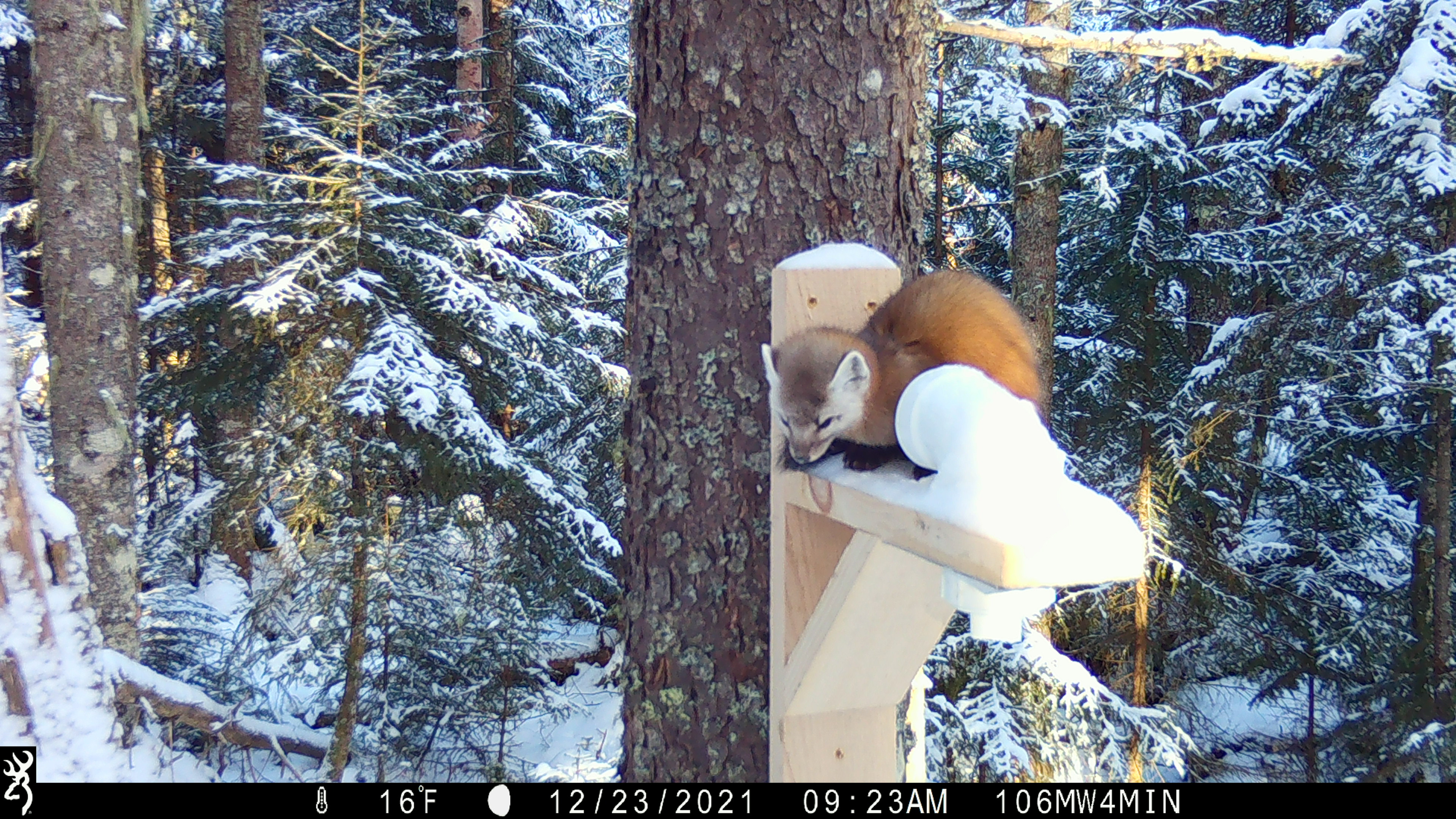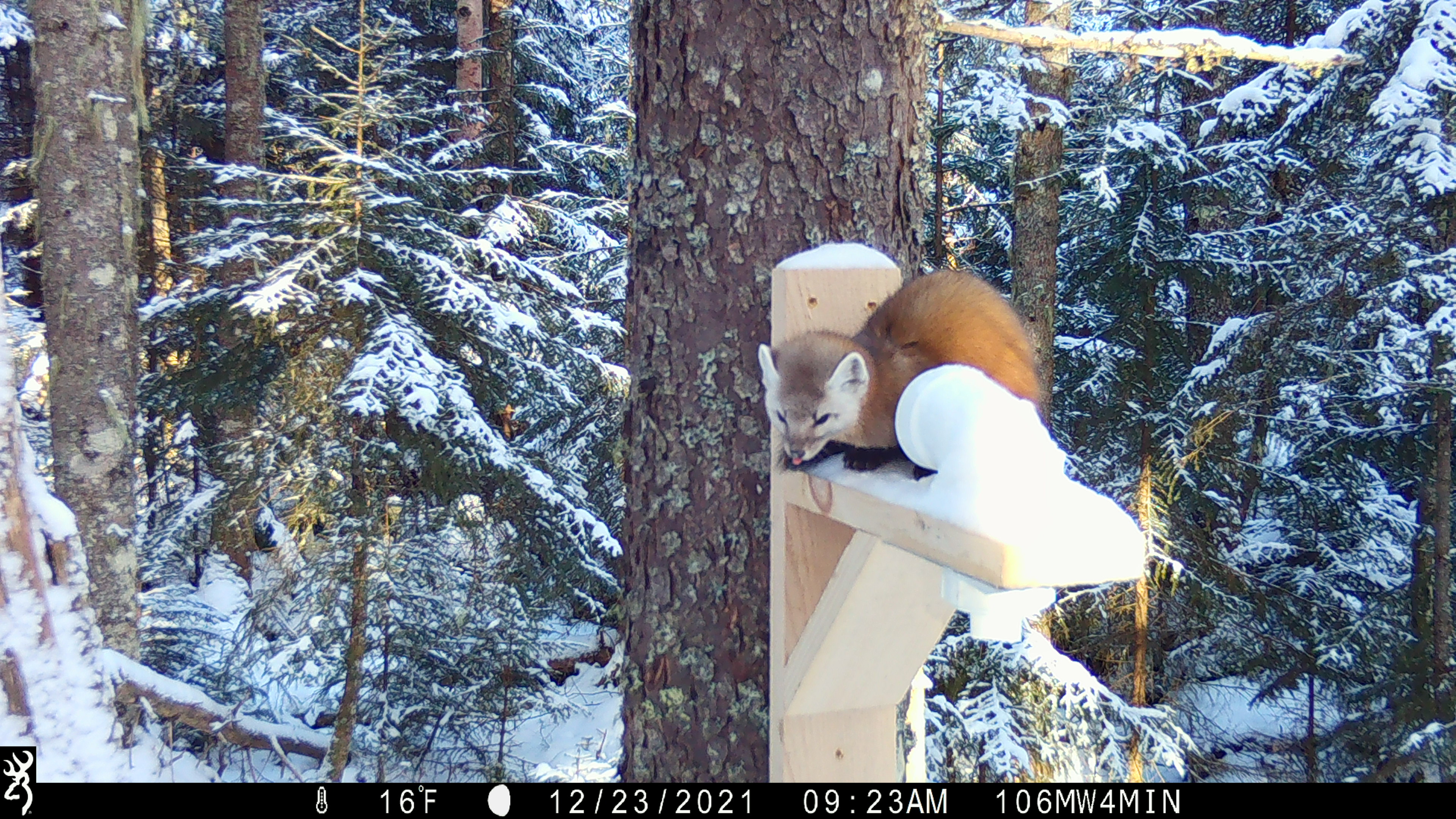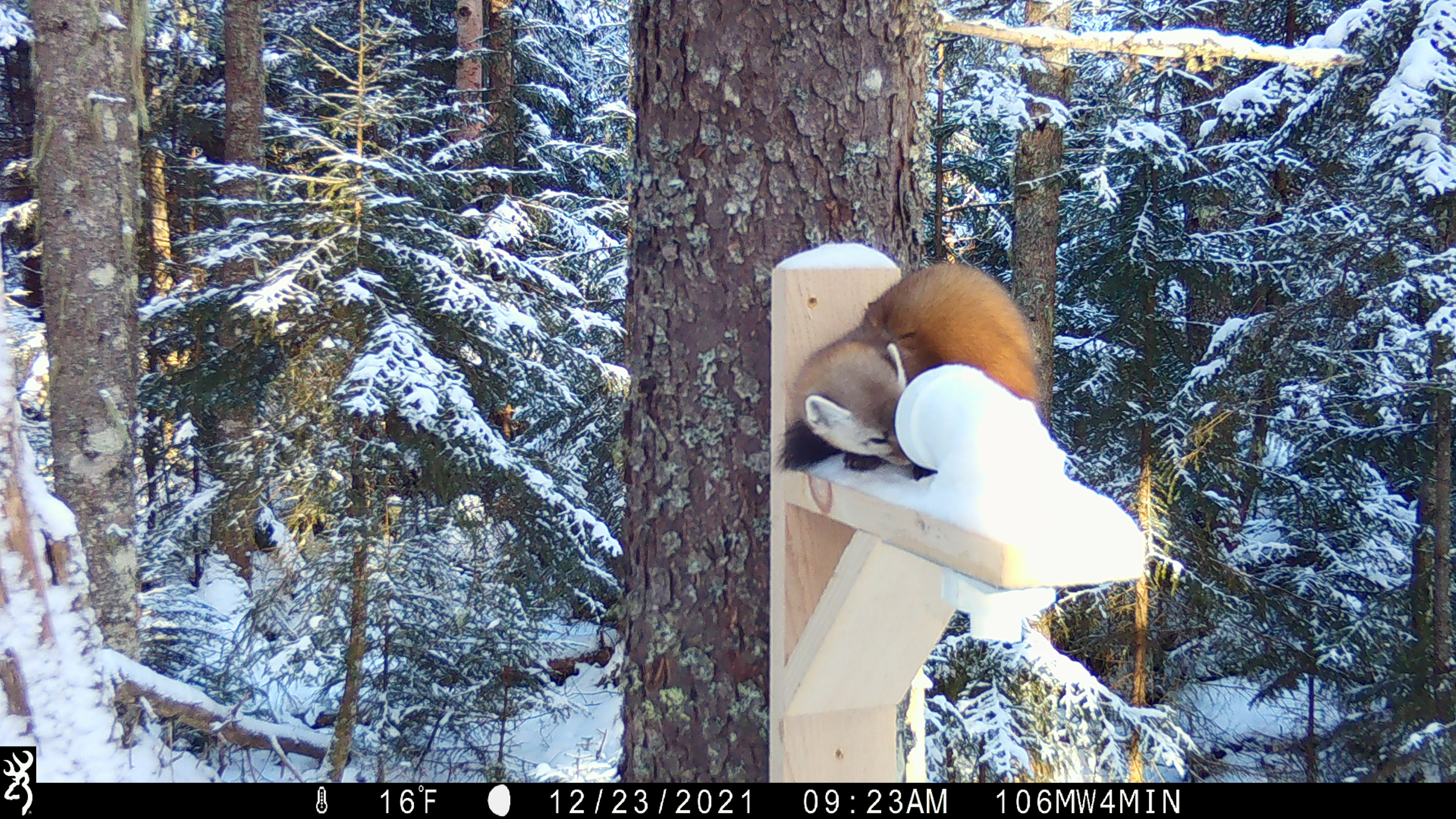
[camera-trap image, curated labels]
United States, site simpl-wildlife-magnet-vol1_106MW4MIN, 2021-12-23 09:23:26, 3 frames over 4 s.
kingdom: Animalia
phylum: Chordata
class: Mammalia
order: Carnivora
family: Mustelidae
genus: Martes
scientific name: Martes americana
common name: american marten